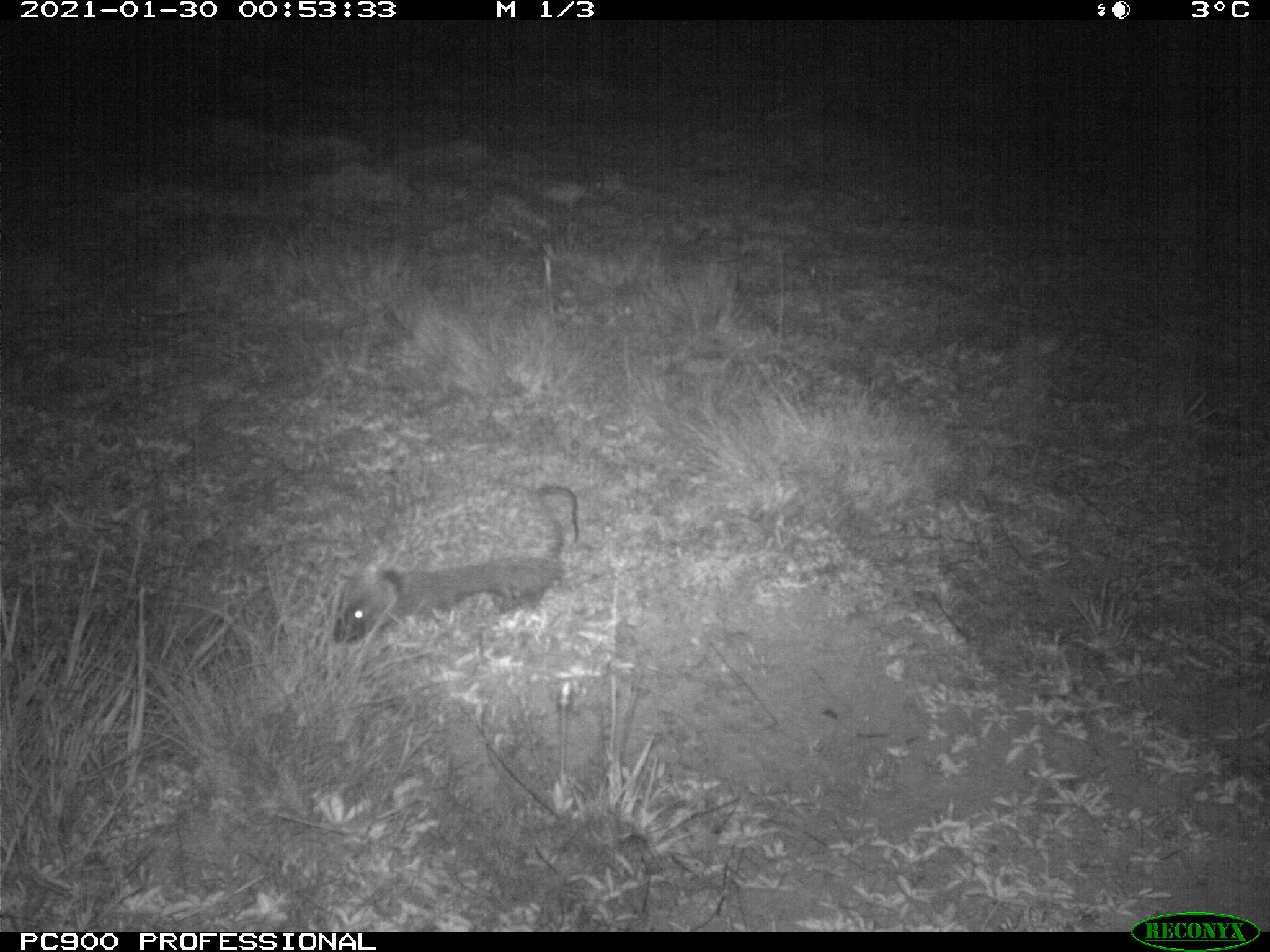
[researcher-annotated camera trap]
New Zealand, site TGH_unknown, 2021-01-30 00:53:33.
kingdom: Animalia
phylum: Chordata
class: Mammalia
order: Eulipotyphla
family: Erinaceidae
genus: Erinaceus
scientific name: Erinaceus europaeus europaeus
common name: european hedgehog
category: hedgehog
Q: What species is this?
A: Hedgehog (european hedgehog) (Erinaceus europaeus europaeus).